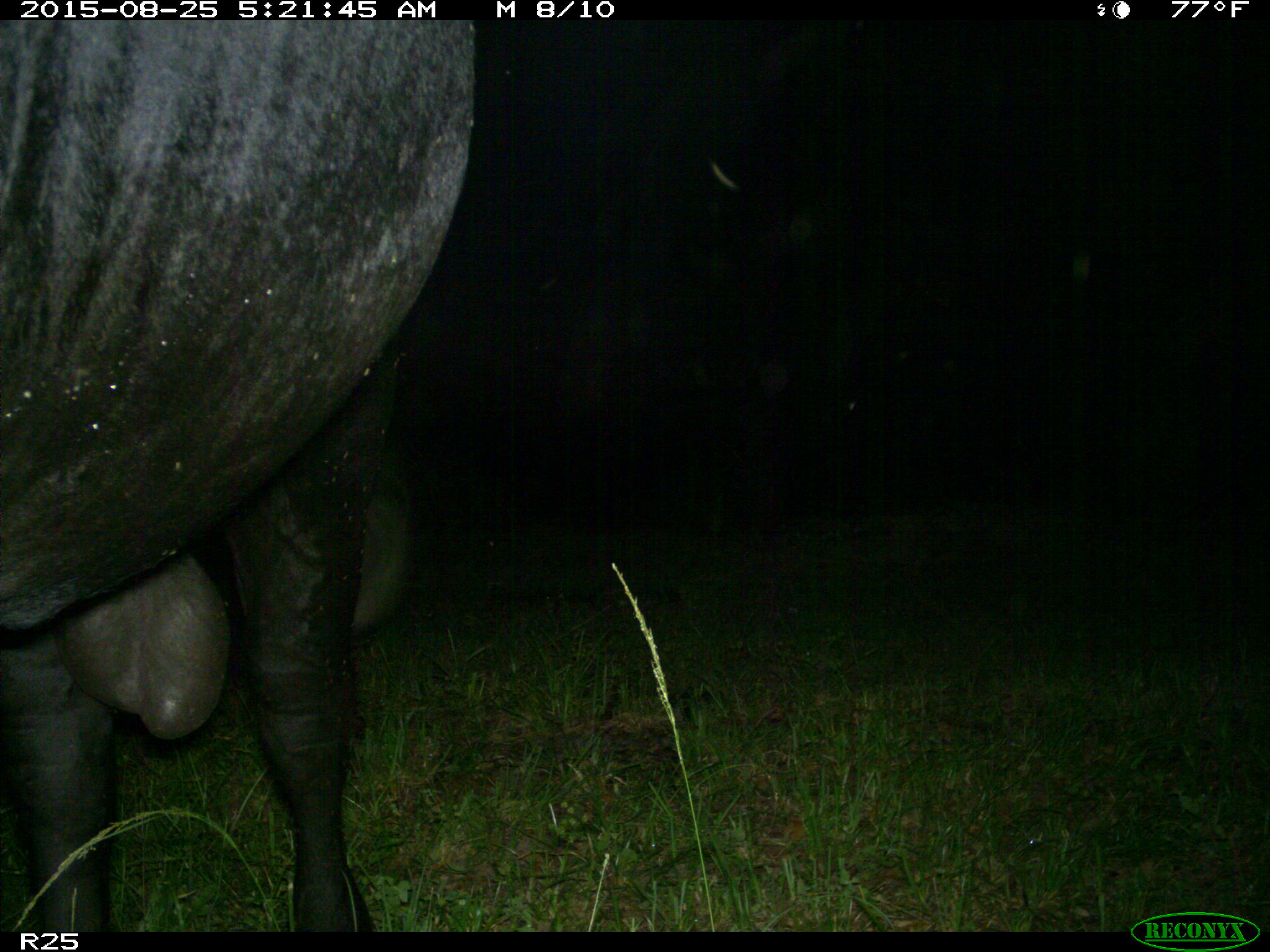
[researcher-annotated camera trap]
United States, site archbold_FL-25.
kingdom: Animalia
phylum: Chordata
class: Mammalia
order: Artiodactyla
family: Bovidae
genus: Bos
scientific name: Bos taurus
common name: domestic cow